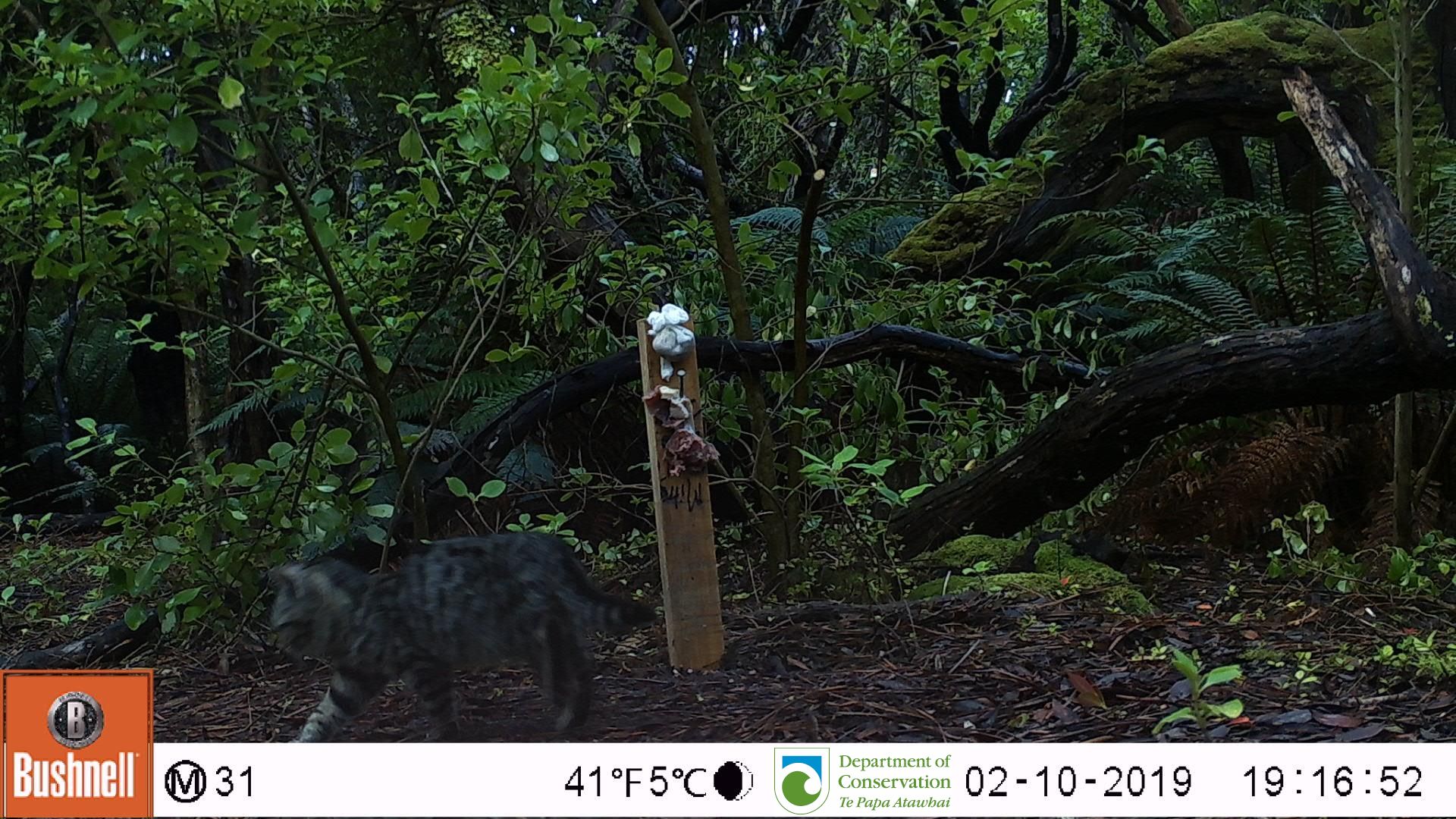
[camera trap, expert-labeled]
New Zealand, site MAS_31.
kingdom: Animalia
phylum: Chordata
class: Mammalia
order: Carnivora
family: Felidae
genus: Felis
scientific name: Felis catus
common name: domestic cat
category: cat